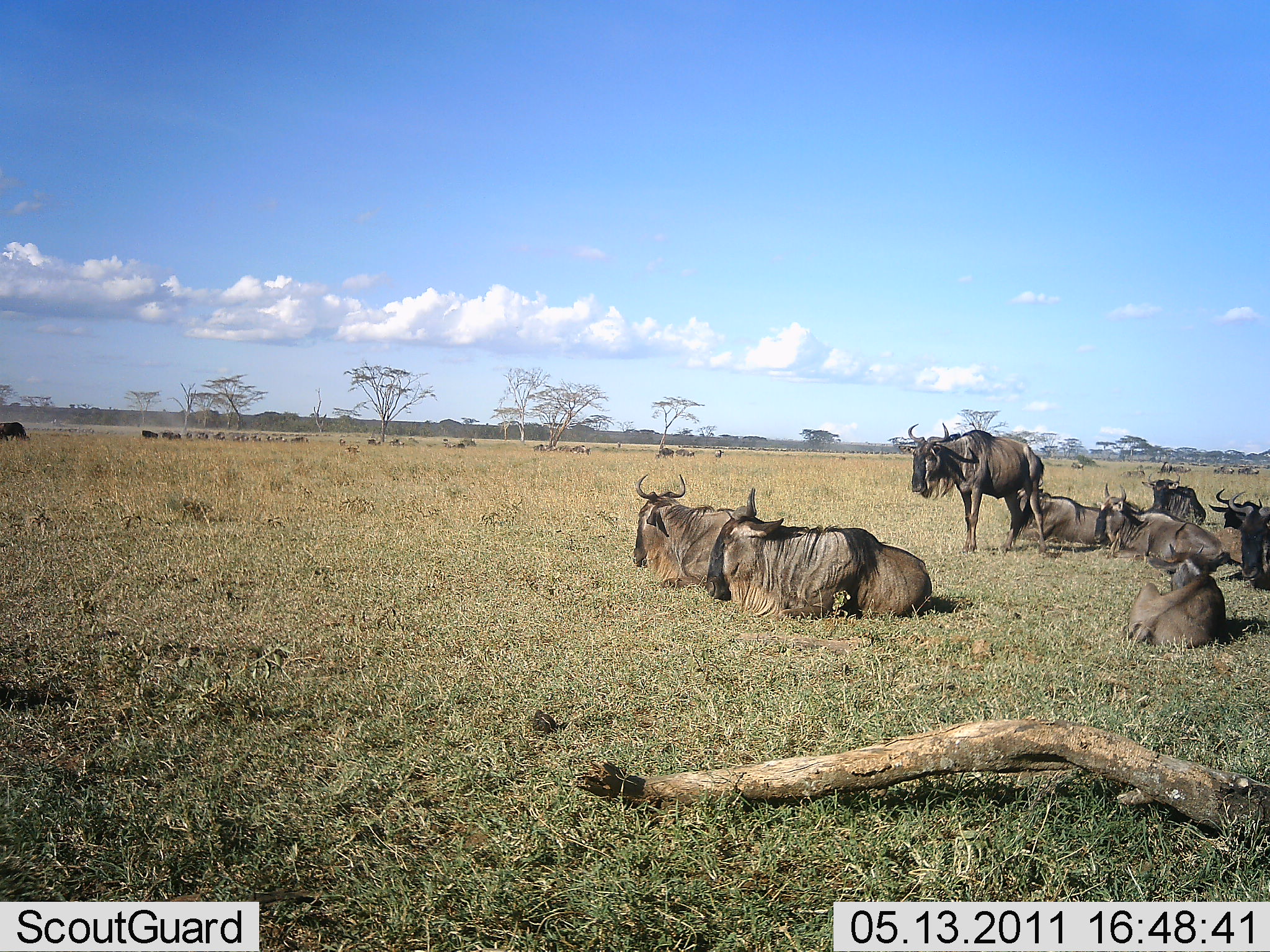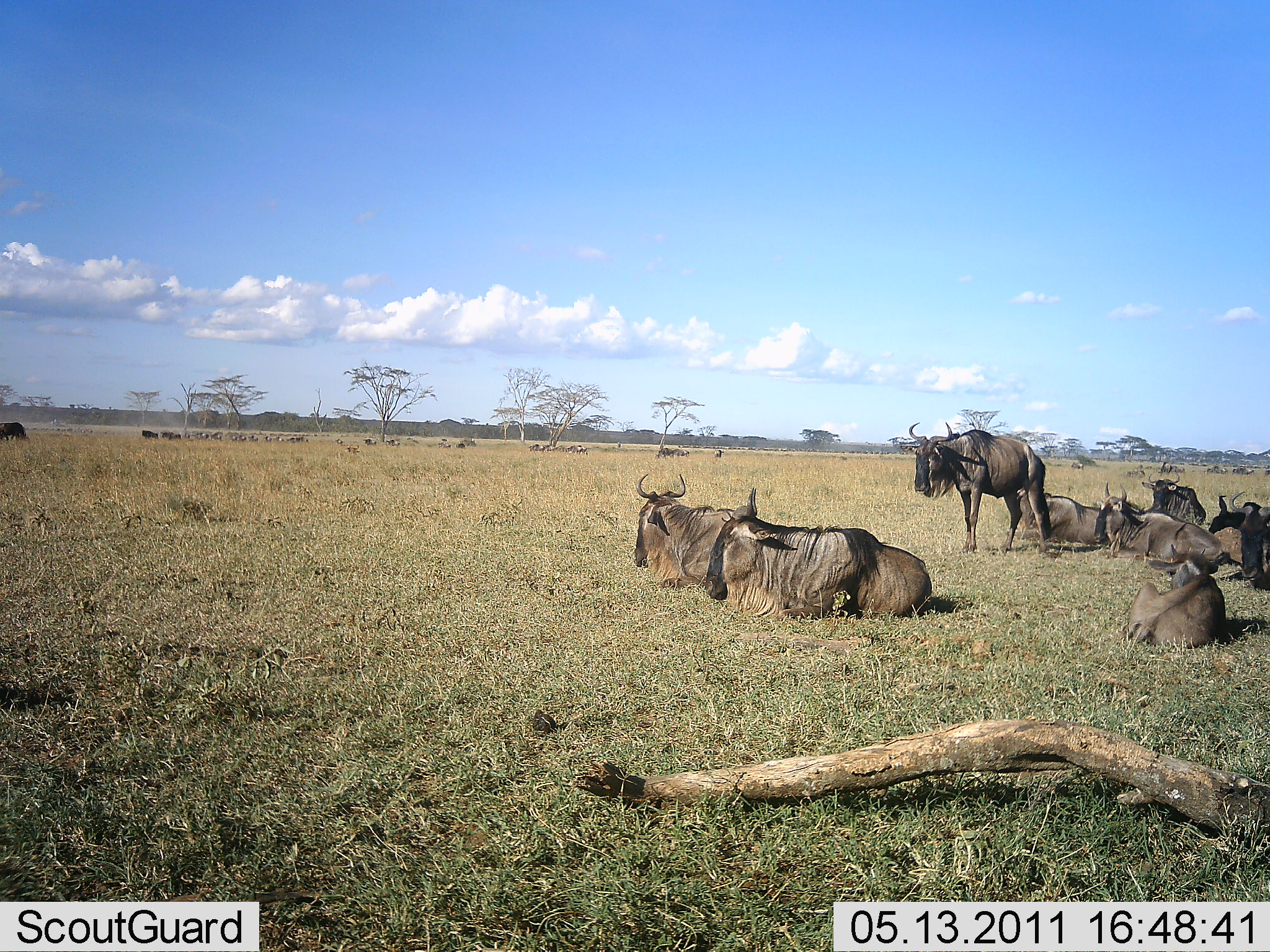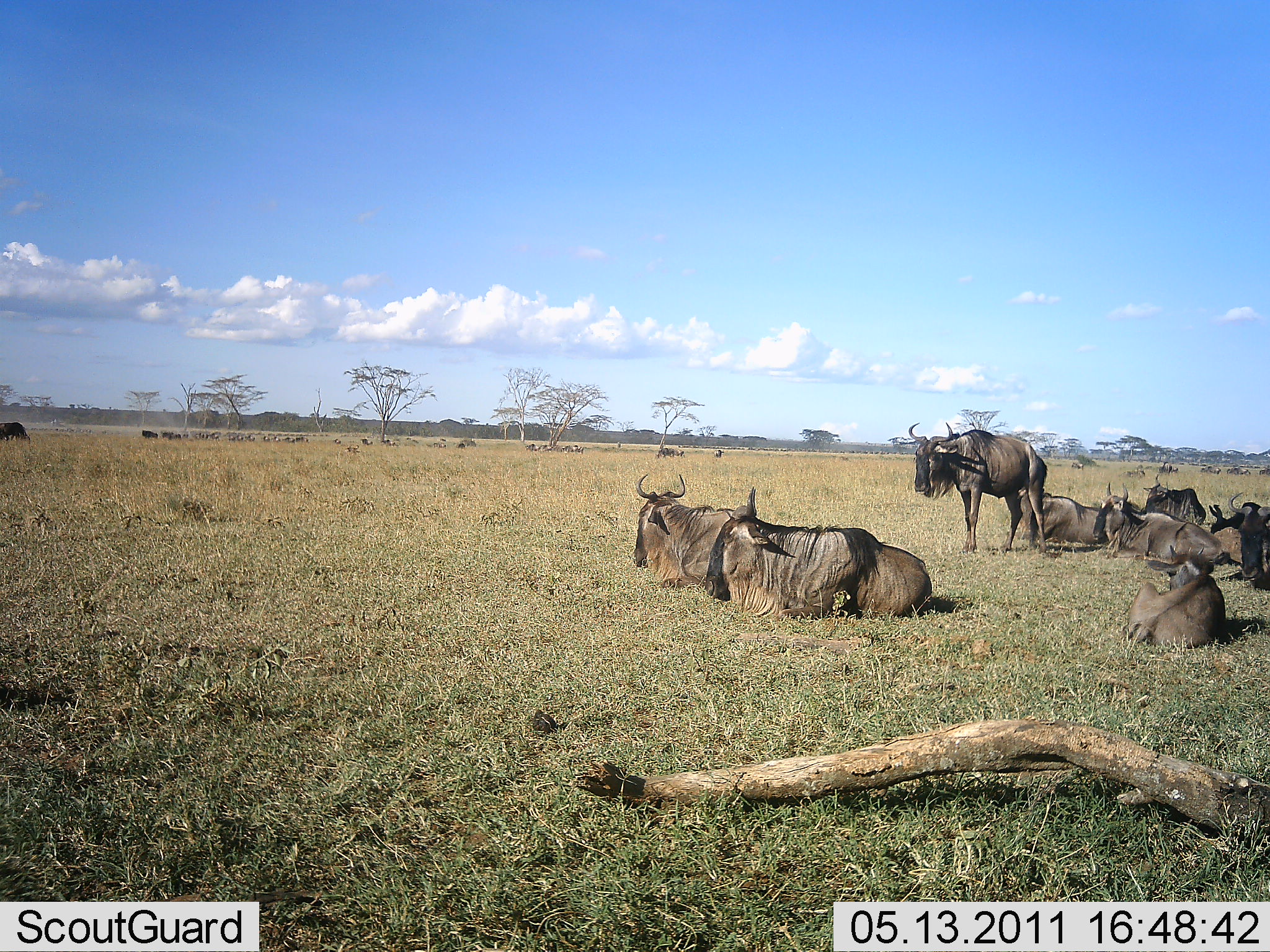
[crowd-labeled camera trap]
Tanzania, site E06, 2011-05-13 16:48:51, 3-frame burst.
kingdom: Animalia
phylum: Chordata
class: Mammalia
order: Artiodactyla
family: Bovidae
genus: Connochaetes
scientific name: Connochaetes taurinus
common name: blue wildebeest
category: wildebeest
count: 10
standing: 55%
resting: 100%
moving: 18%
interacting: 0%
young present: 9%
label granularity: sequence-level